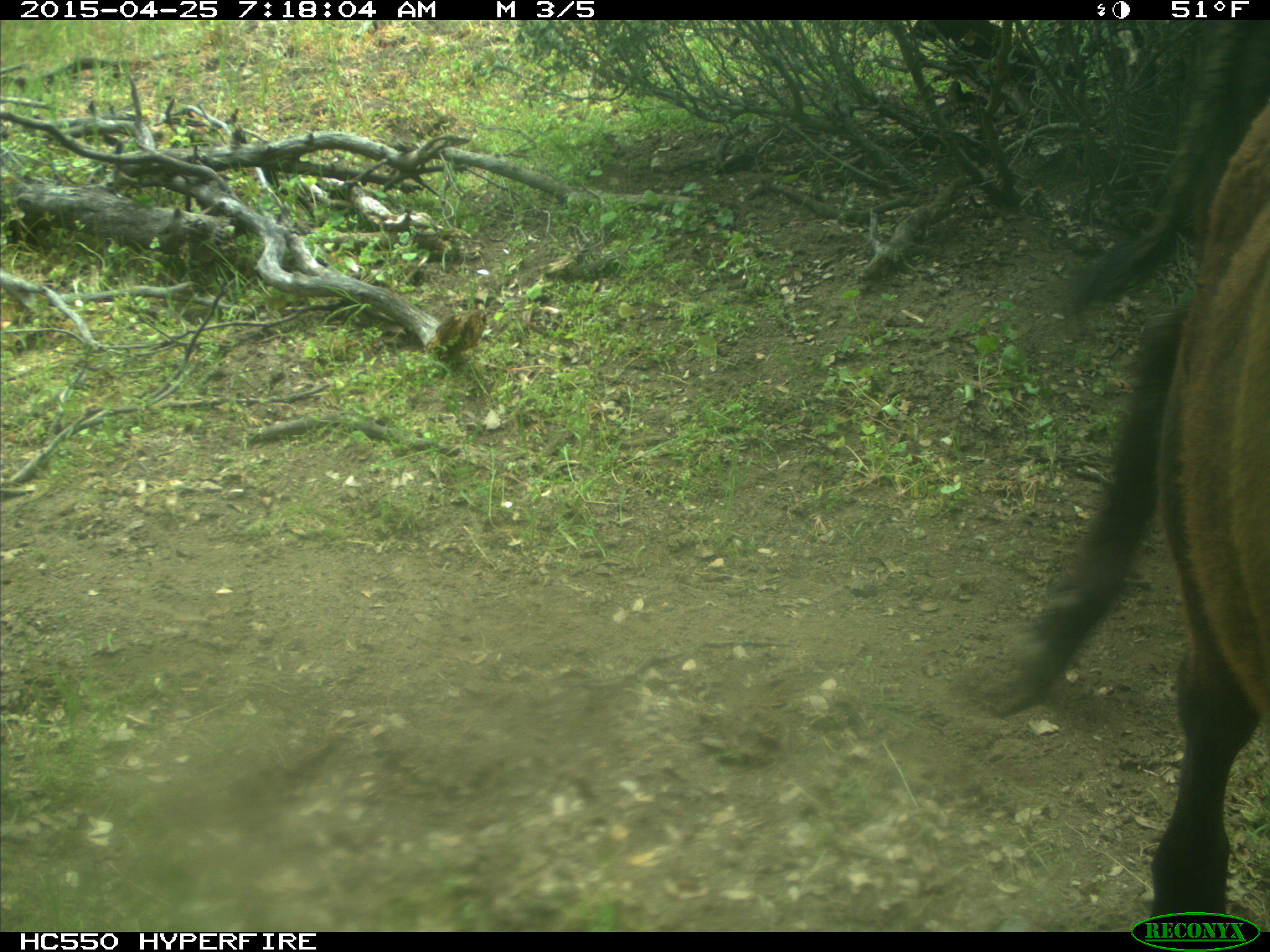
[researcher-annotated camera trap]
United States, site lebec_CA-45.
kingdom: Animalia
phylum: Chordata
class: Mammalia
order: Artiodactyla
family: Bovidae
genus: Bos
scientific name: Bos taurus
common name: domestic cow